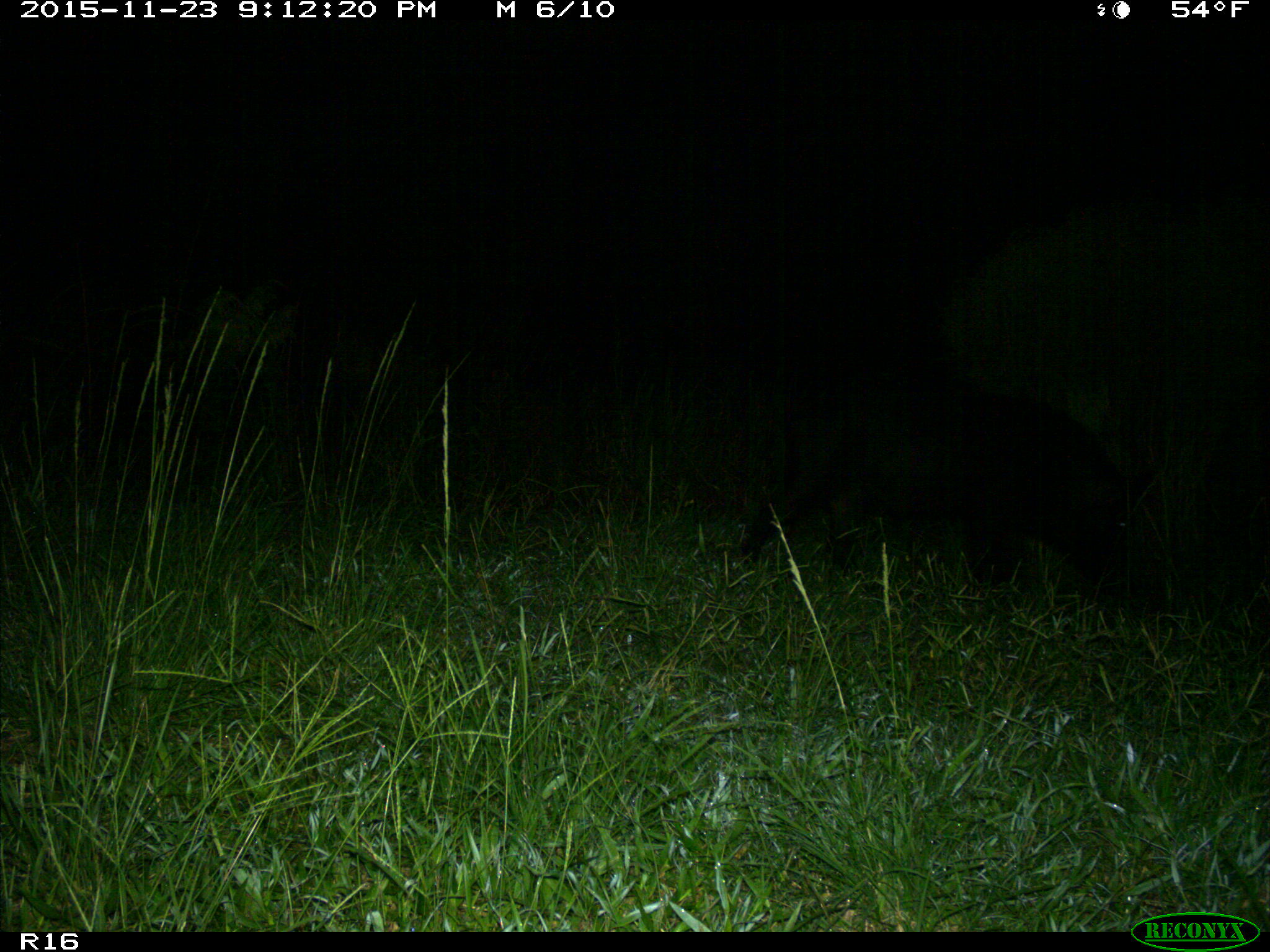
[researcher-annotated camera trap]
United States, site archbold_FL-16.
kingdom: Animalia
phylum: Chordata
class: Mammalia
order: Artiodactyla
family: Suidae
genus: Sus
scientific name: Sus scrofa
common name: wild boar